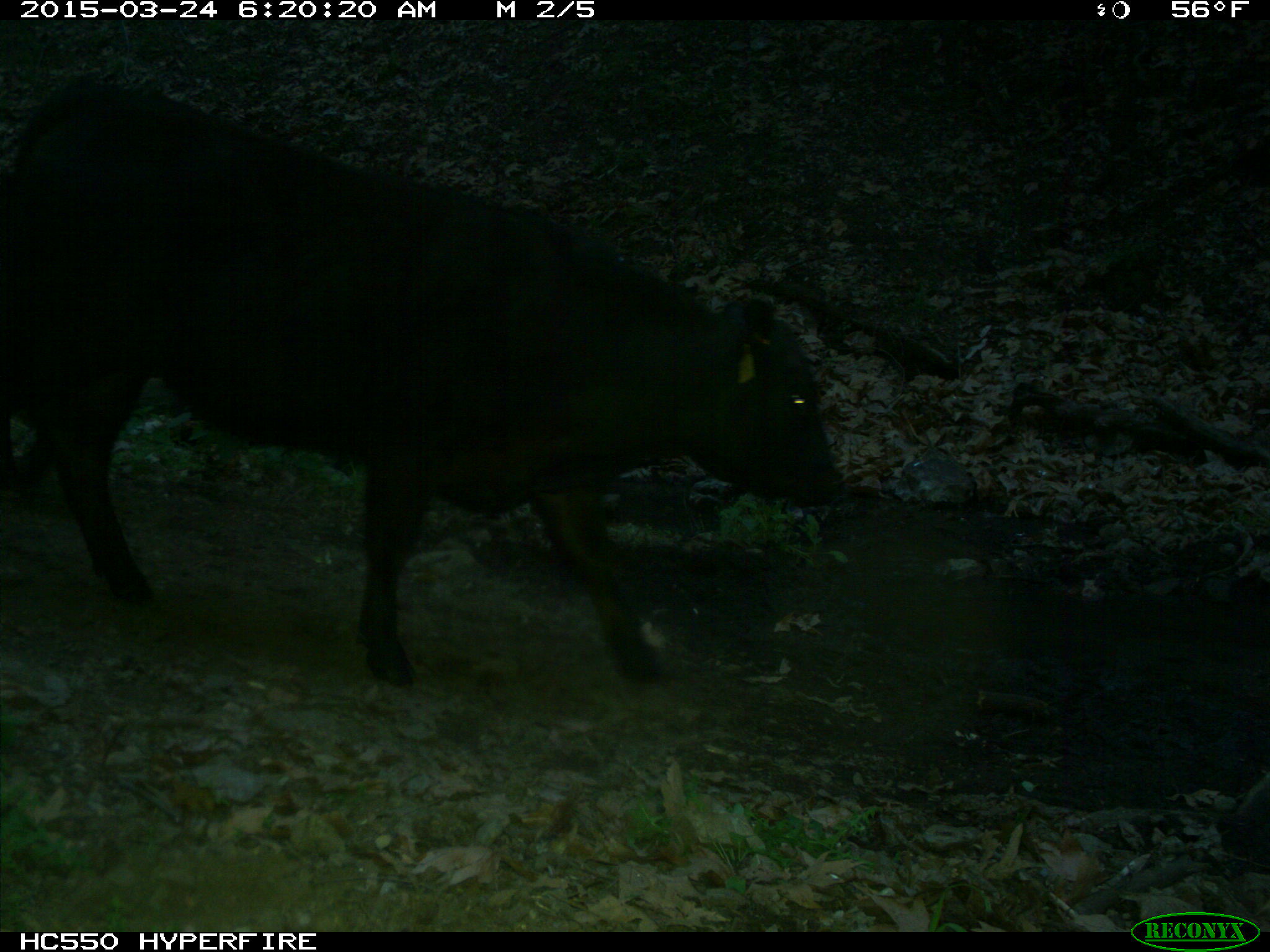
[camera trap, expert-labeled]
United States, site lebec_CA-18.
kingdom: Animalia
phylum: Chordata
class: Mammalia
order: Artiodactyla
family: Bovidae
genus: Bos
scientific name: Bos taurus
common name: domestic cow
Bos taurus (domestic cow).